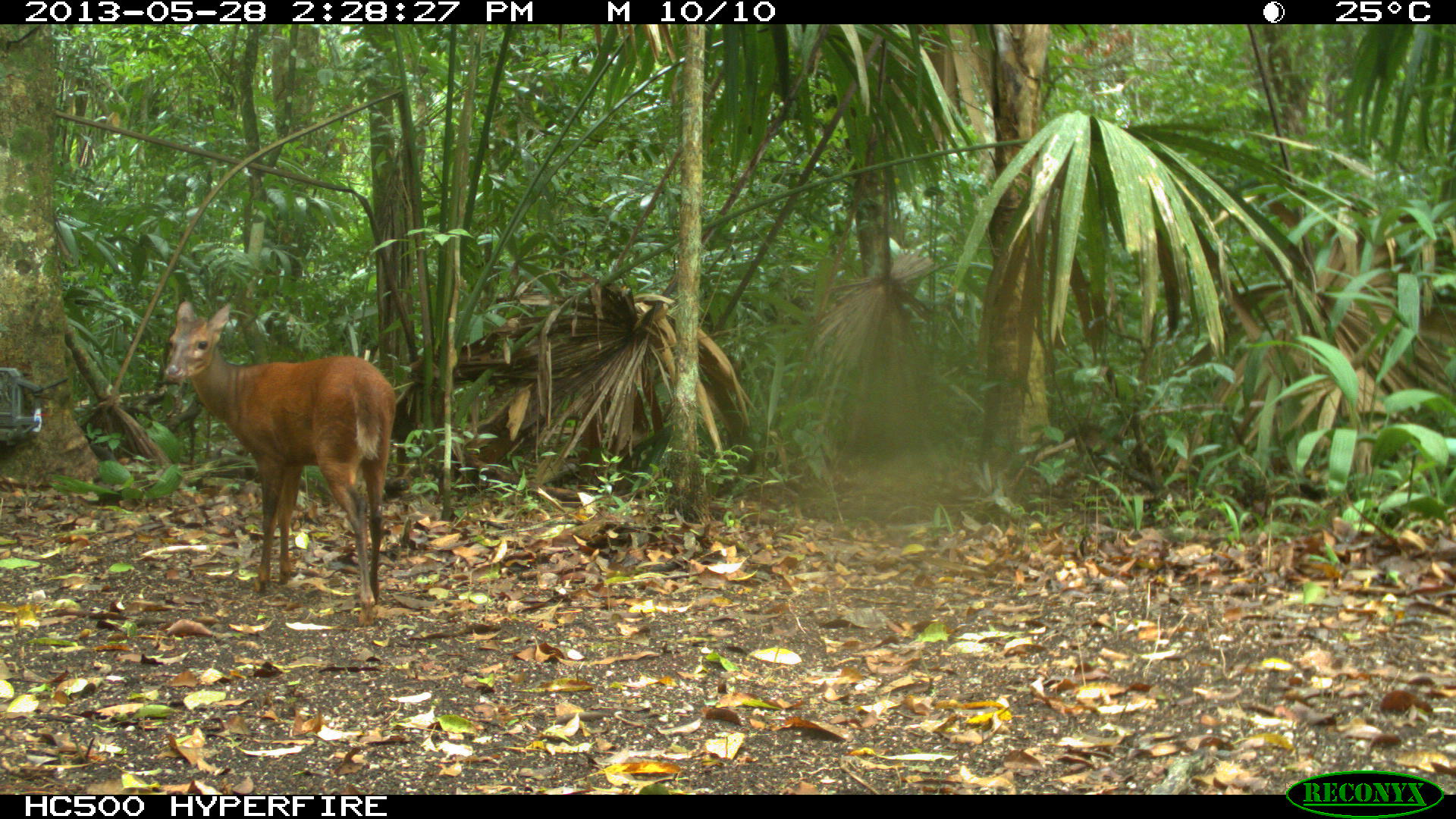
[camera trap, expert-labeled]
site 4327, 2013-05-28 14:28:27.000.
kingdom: Animalia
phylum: Chordata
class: Mammalia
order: Artiodactyla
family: Cervidae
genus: Mazama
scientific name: Mazama temama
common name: central american red brocket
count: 1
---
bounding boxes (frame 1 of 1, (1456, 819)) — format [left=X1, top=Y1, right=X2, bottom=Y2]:
mazama temama: [left=161, top=298, right=395, bottom=627]